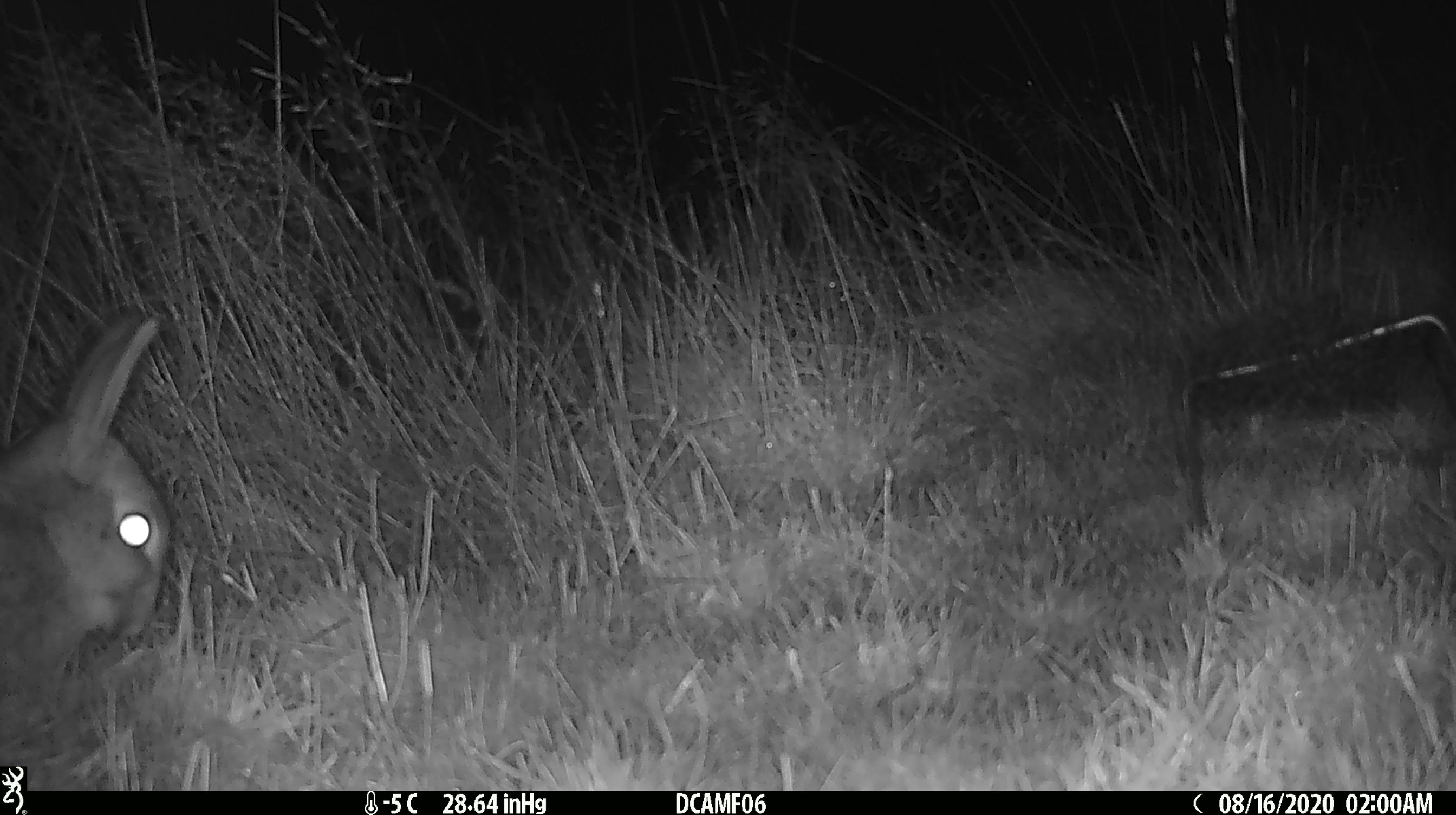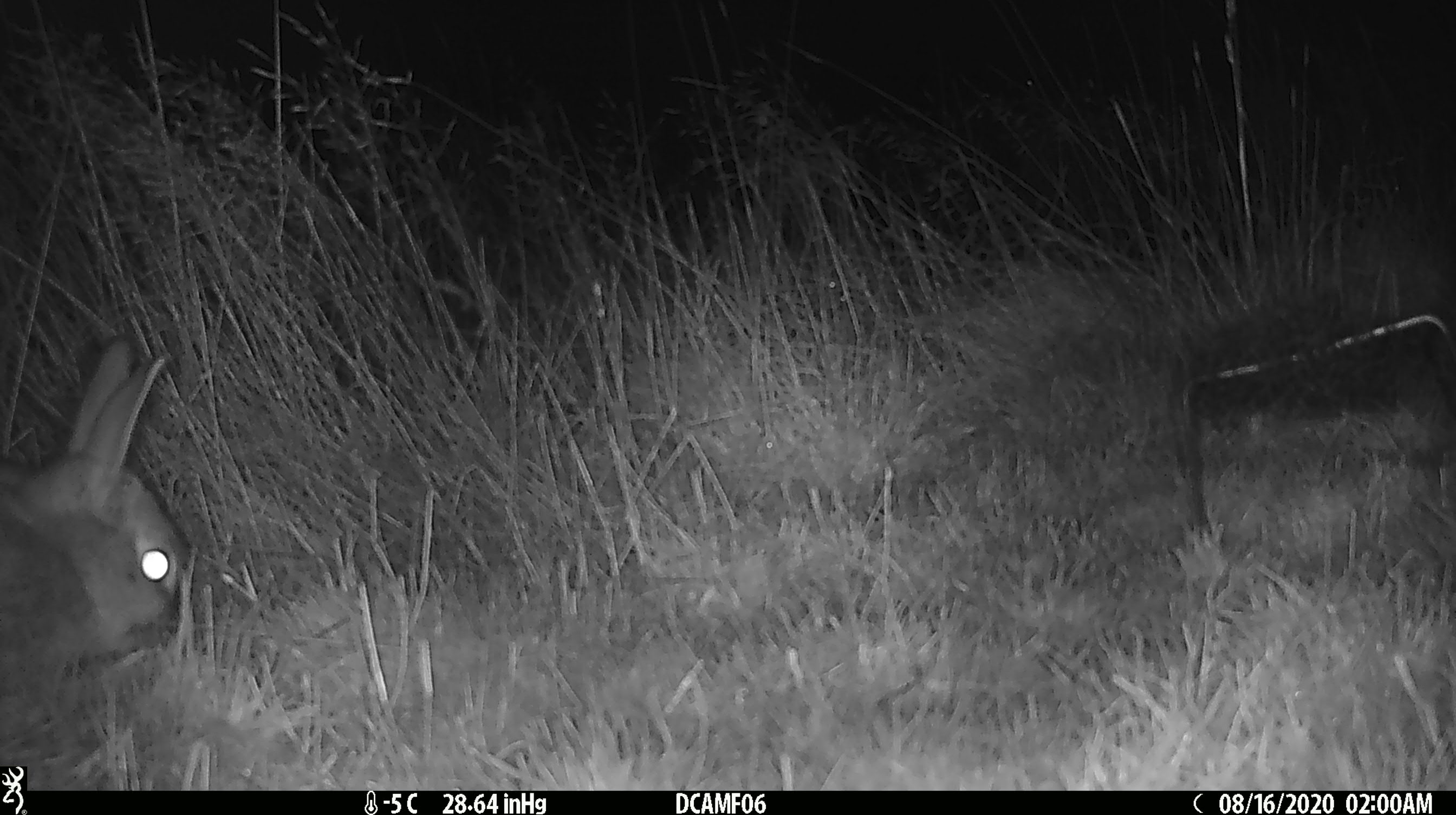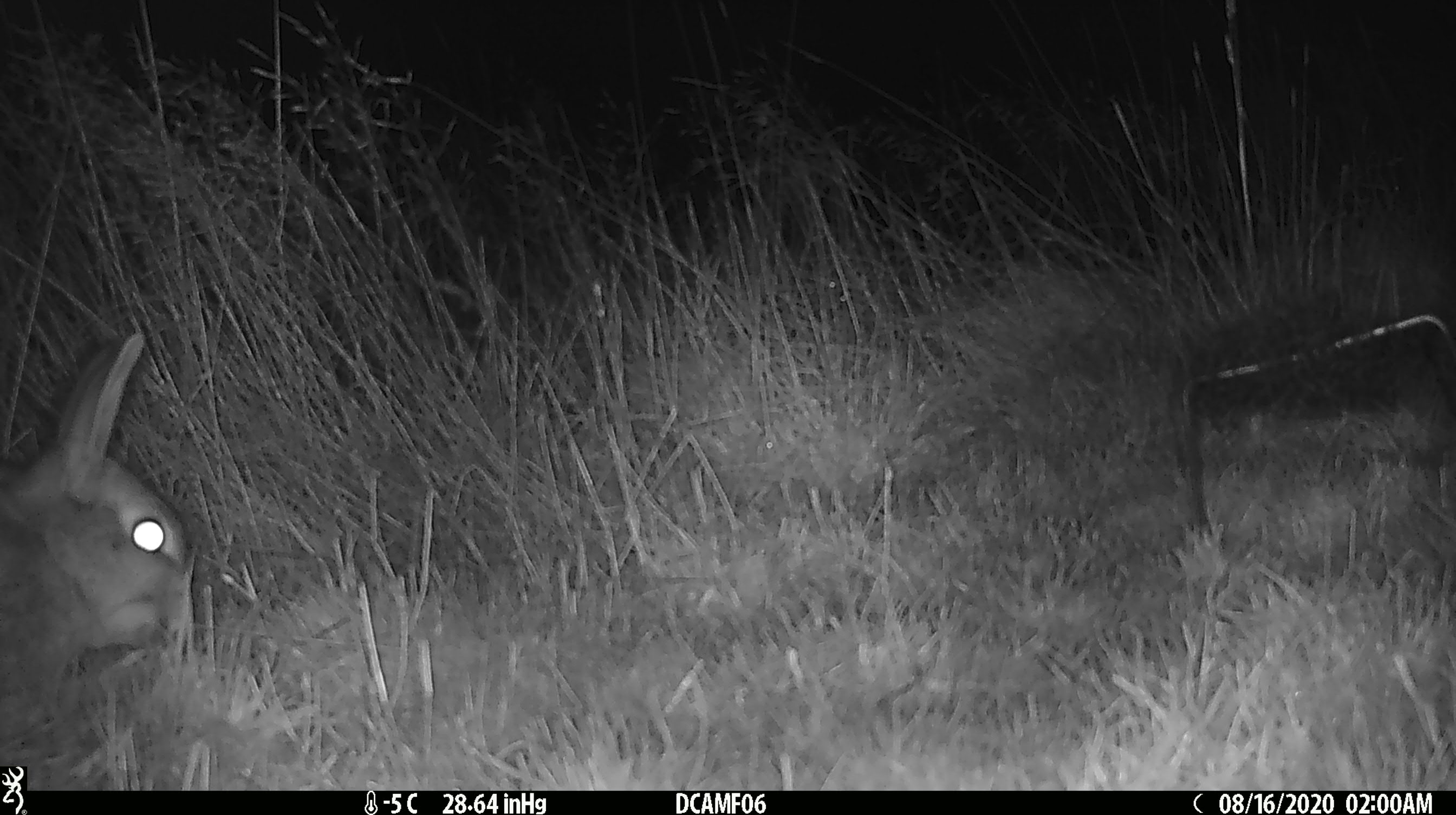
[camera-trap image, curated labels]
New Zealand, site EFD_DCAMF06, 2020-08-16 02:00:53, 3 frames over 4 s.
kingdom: Animalia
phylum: Chordata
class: Mammalia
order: Lagomorpha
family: Leporidae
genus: Oryctolagus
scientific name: Oryctolagus cuniculus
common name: european rabbit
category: rabbit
Rabbit (european rabbit) (Oryctolagus cuniculus).